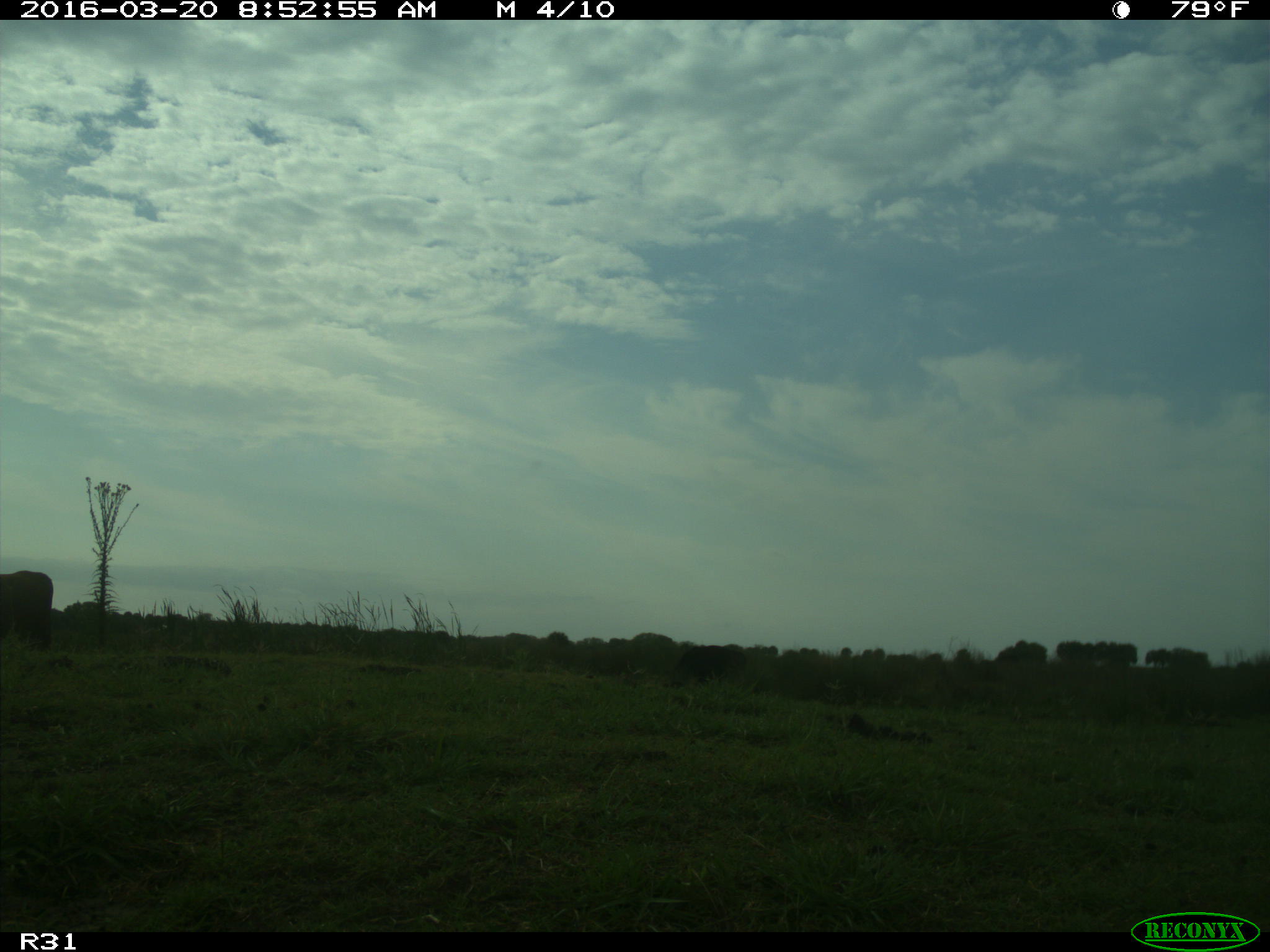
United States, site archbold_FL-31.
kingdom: Animalia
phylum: Chordata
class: Mammalia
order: Artiodactyla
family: Bovidae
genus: Bos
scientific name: Bos taurus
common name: domestic cow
Bos taurus (domestic cow).